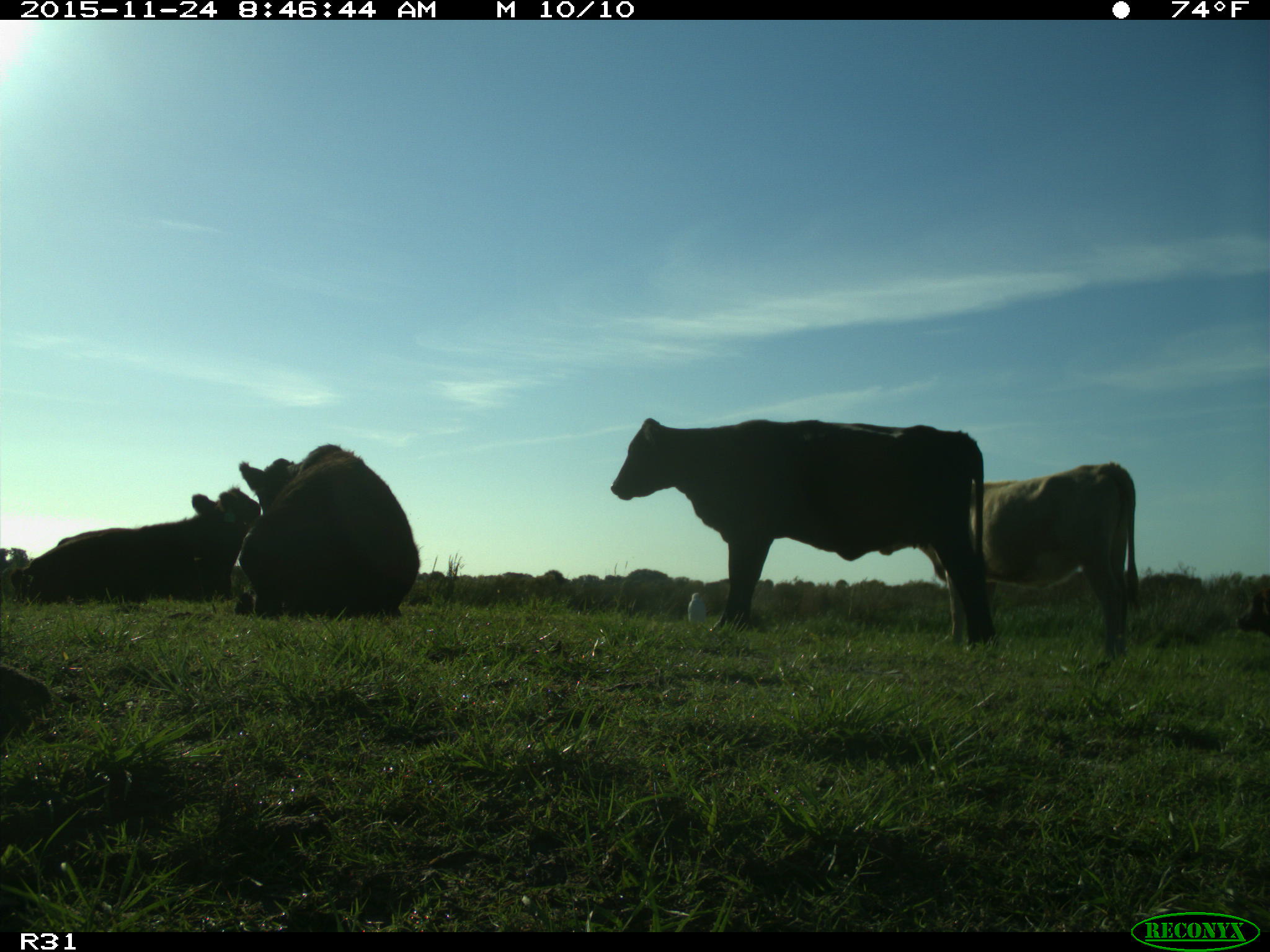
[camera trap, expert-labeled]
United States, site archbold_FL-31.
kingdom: Animalia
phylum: Chordata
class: Mammalia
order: Artiodactyla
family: Bovidae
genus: Bos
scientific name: Bos taurus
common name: domestic cow